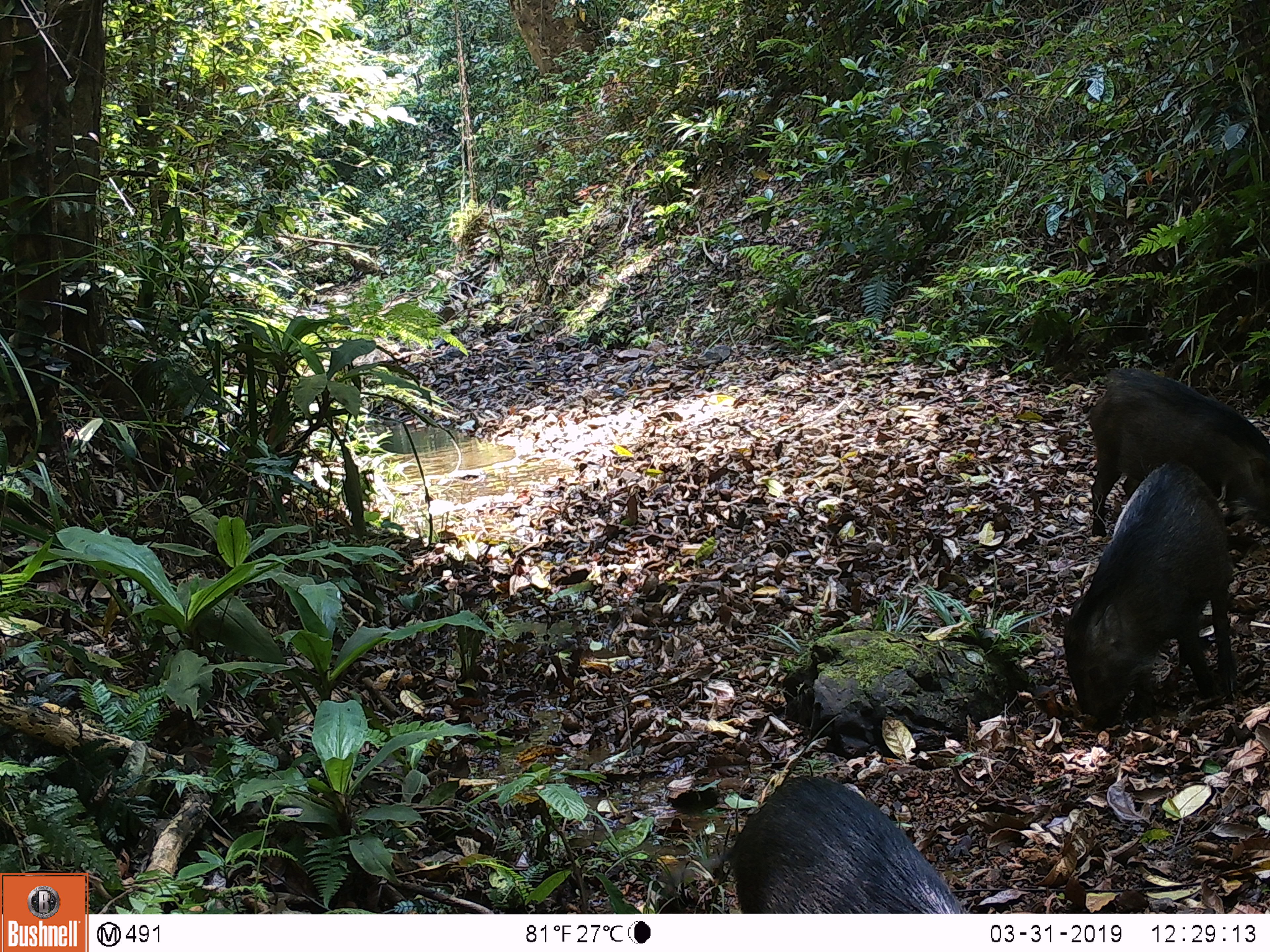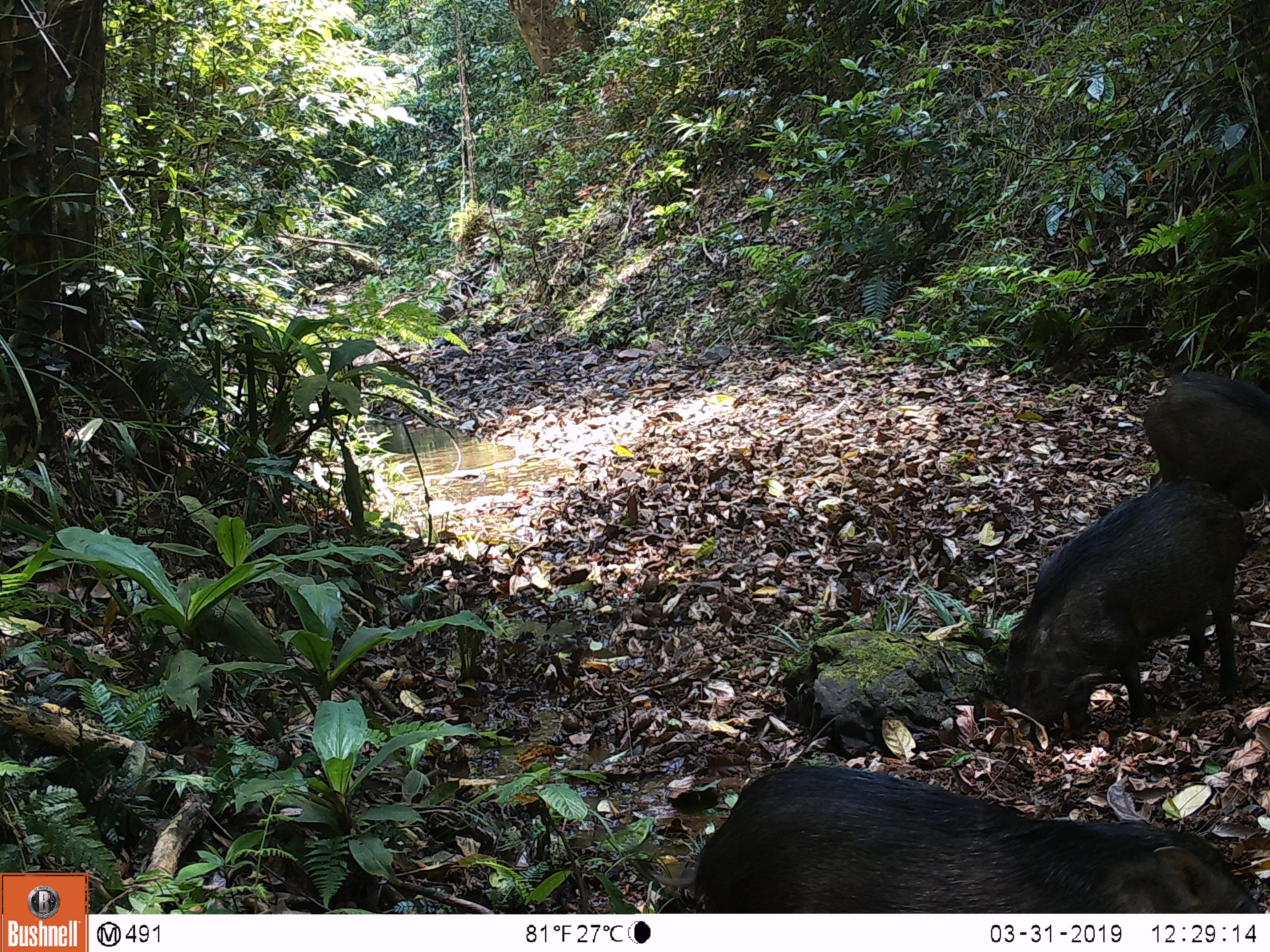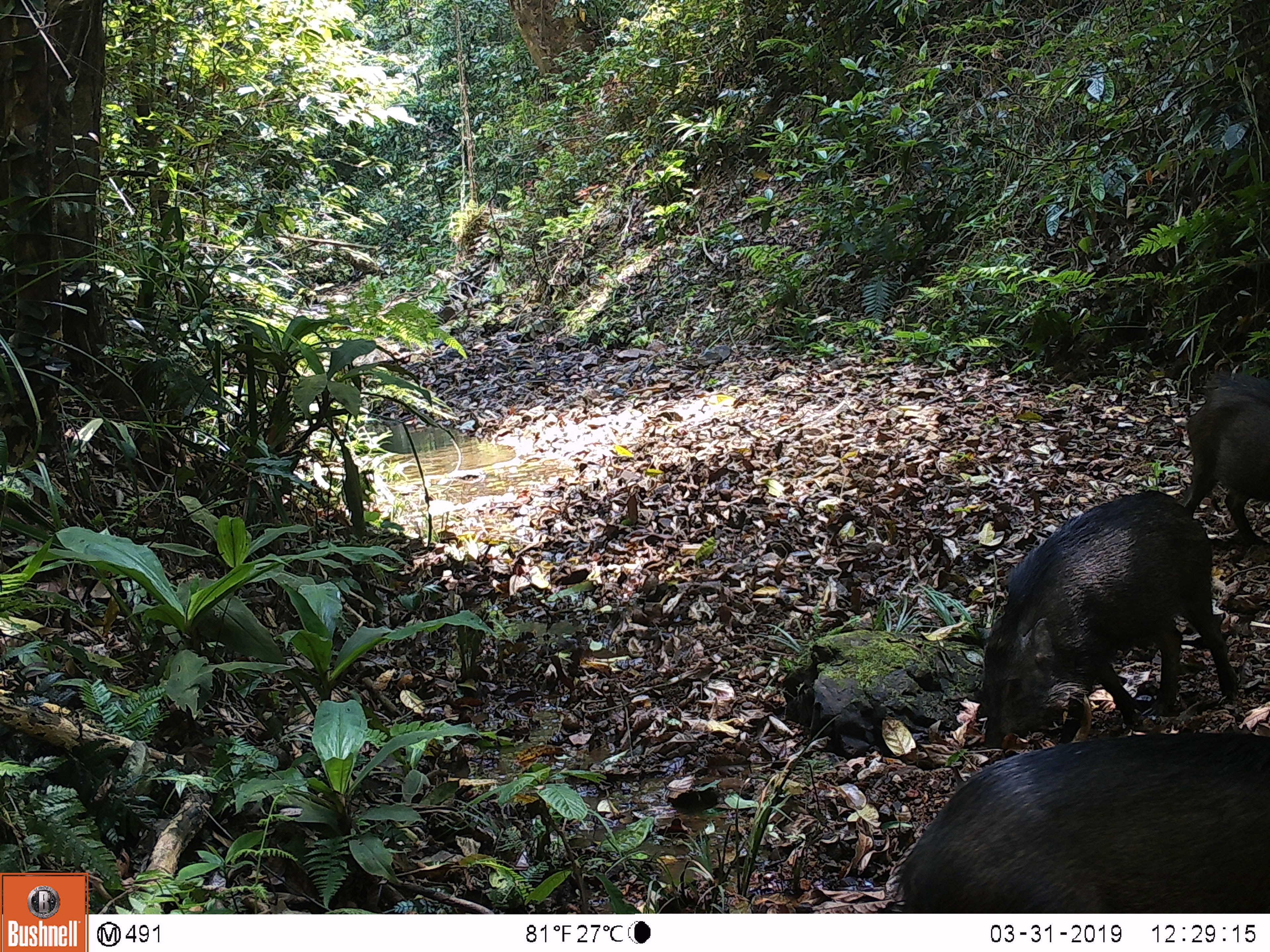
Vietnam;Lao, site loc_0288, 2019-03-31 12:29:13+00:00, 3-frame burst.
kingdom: Animalia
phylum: Chordata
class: Mammalia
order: Artiodactyla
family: Suidae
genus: Sus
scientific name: Sus scrofa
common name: eurasian wild pig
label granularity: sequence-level